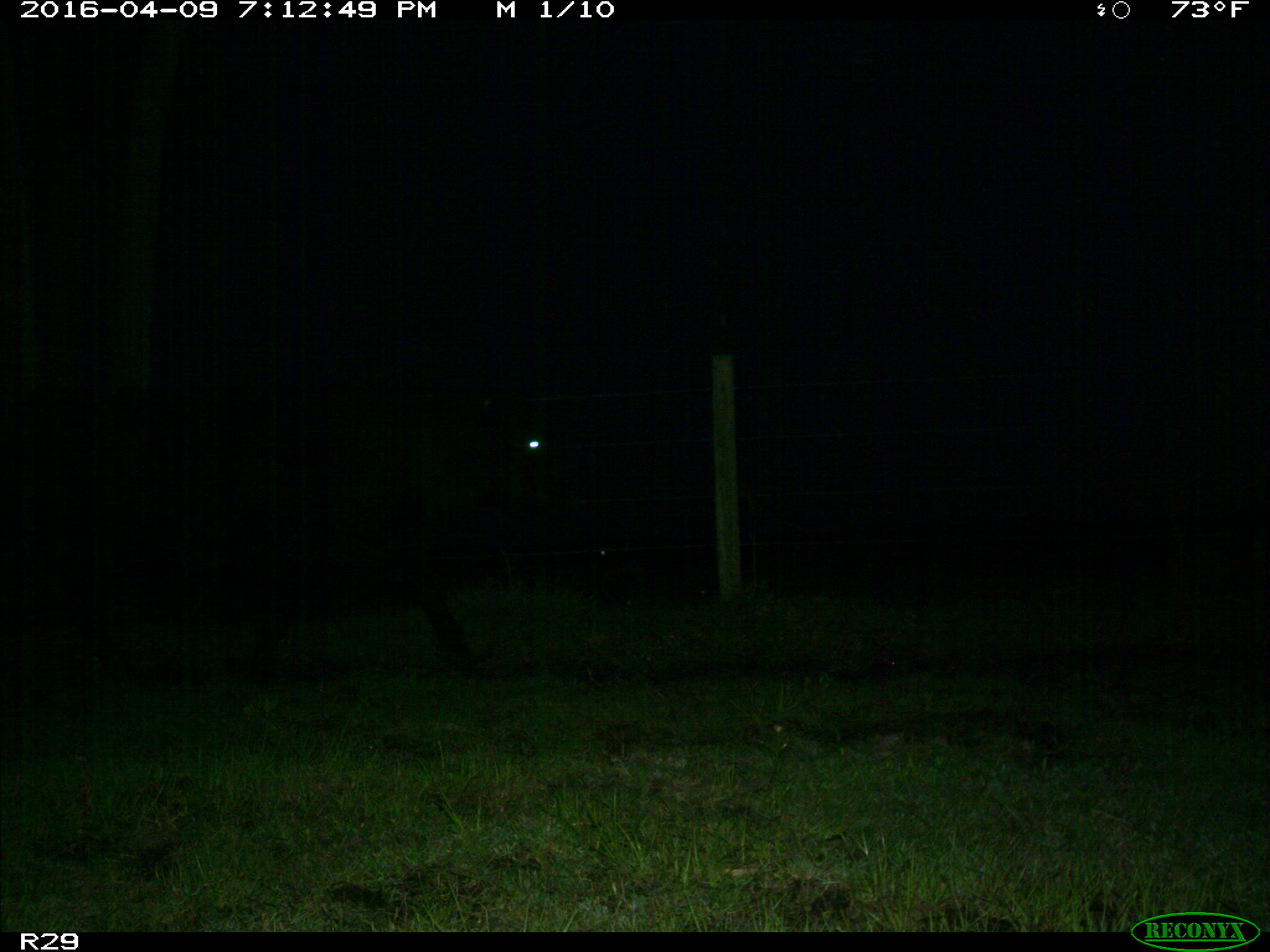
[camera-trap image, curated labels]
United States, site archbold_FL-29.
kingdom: Animalia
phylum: Chordata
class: Mammalia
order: Artiodactyla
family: Bovidae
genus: Bos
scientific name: Bos taurus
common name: domestic cow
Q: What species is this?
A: Bos taurus (domestic cow).